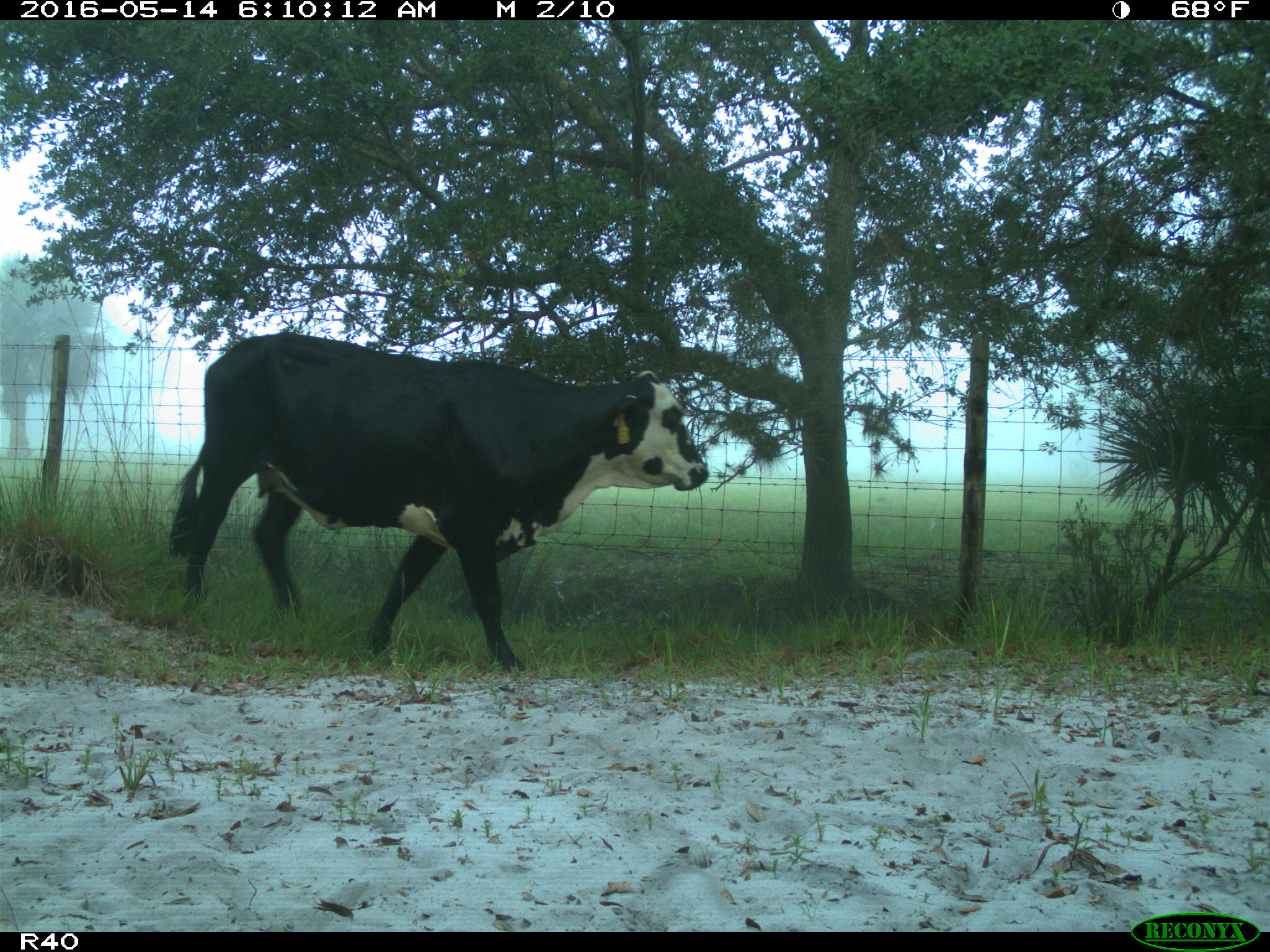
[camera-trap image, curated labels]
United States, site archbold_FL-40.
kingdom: Animalia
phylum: Chordata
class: Mammalia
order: Artiodactyla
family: Bovidae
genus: Bos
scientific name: Bos taurus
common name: domestic cow